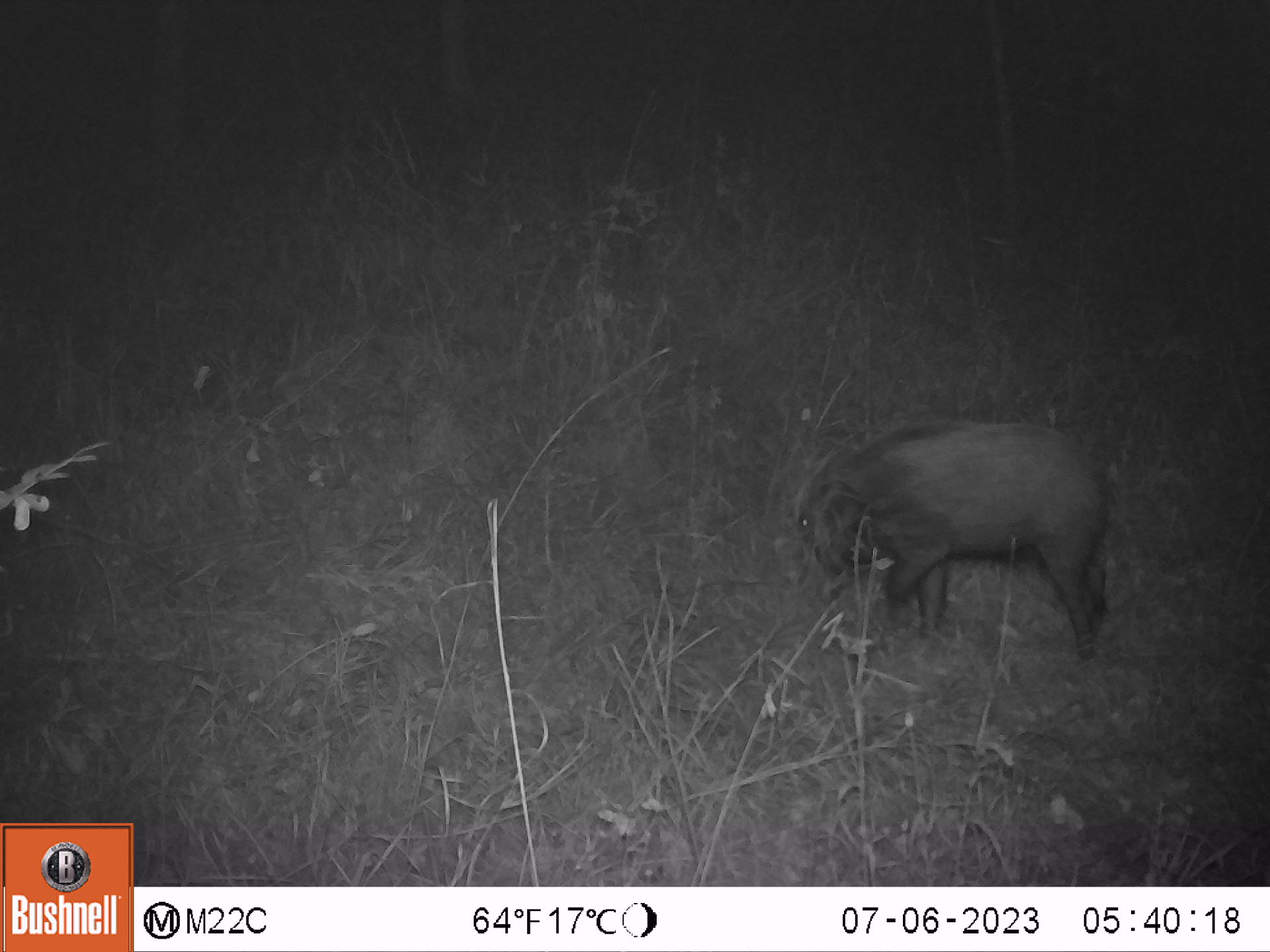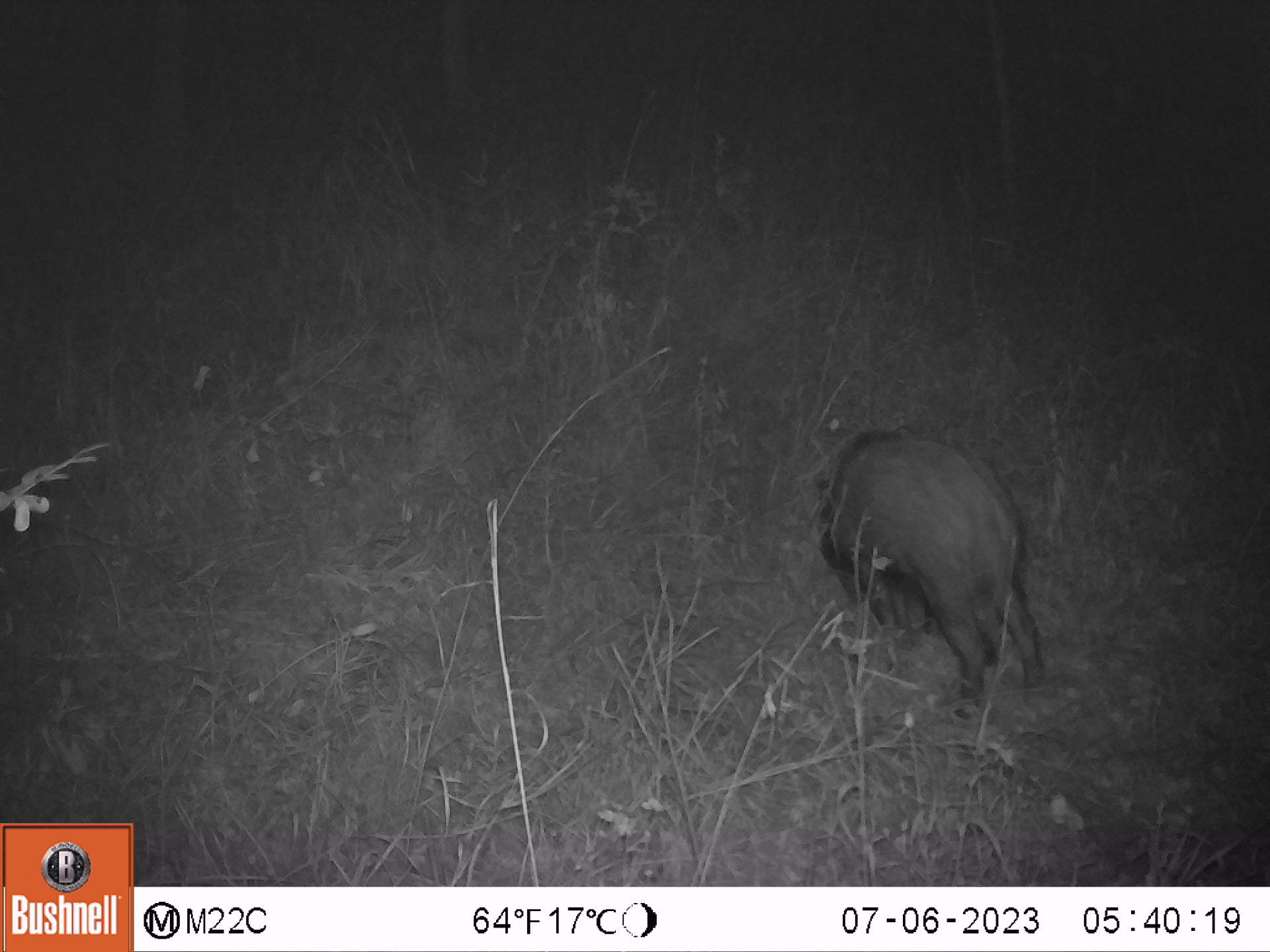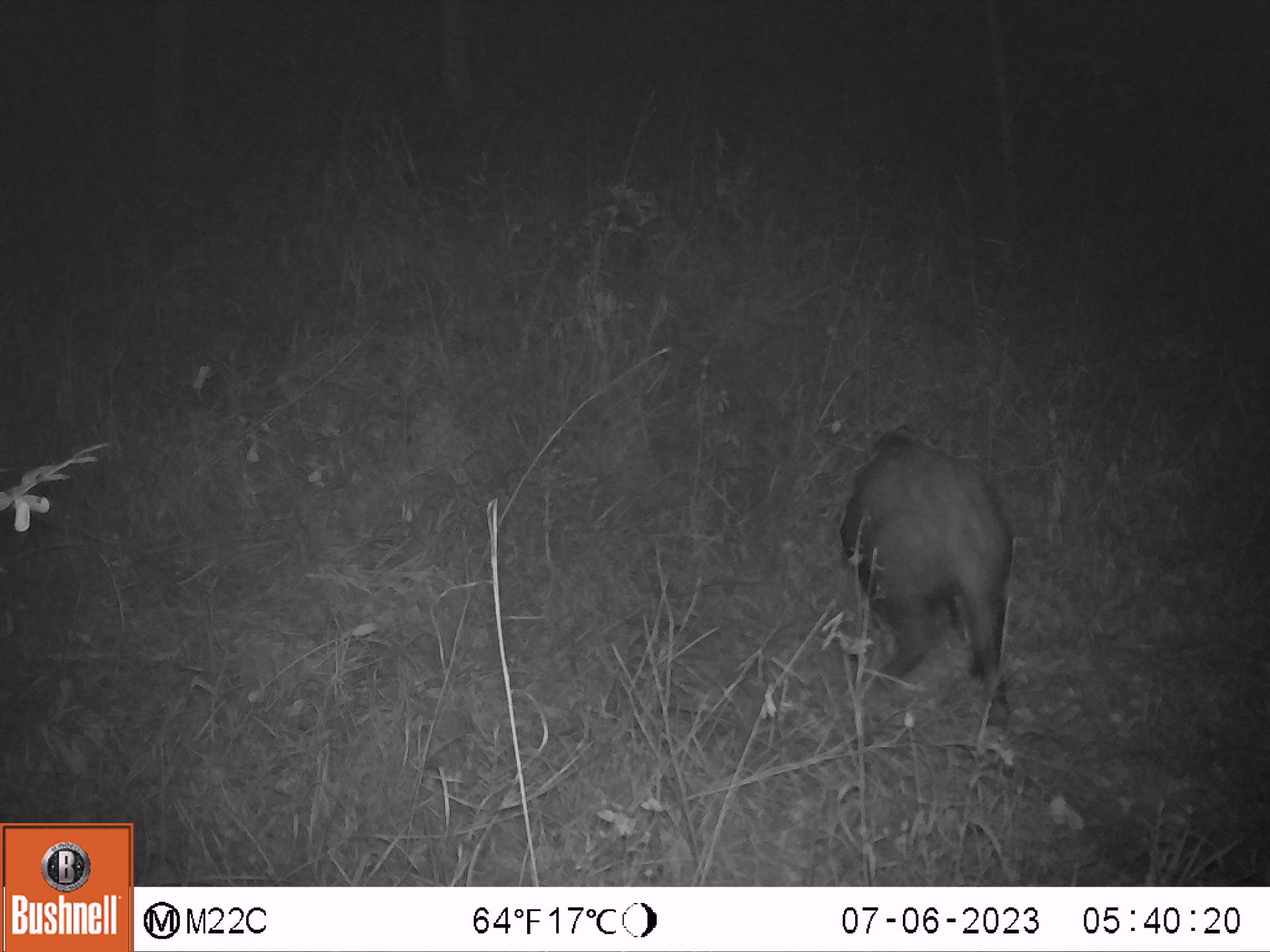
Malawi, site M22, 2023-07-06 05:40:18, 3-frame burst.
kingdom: Animalia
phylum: Chordata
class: Mammalia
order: Artiodactyla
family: Suidae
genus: Potamochoerus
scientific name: Potamochoerus larvatus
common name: bushpig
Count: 1.